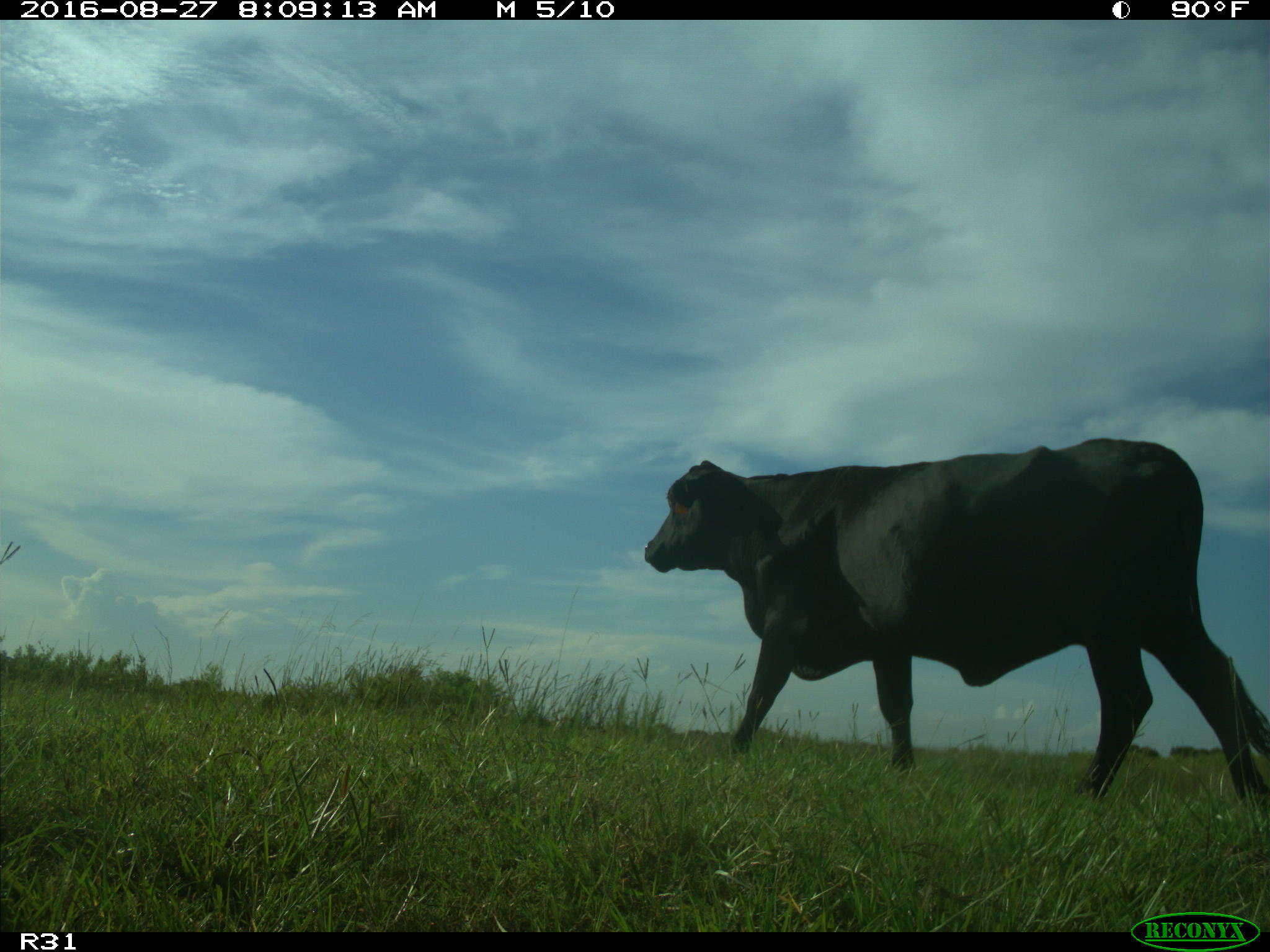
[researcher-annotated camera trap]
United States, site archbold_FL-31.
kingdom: Animalia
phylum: Chordata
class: Mammalia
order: Artiodactyla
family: Bovidae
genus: Bos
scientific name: Bos taurus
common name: domestic cow